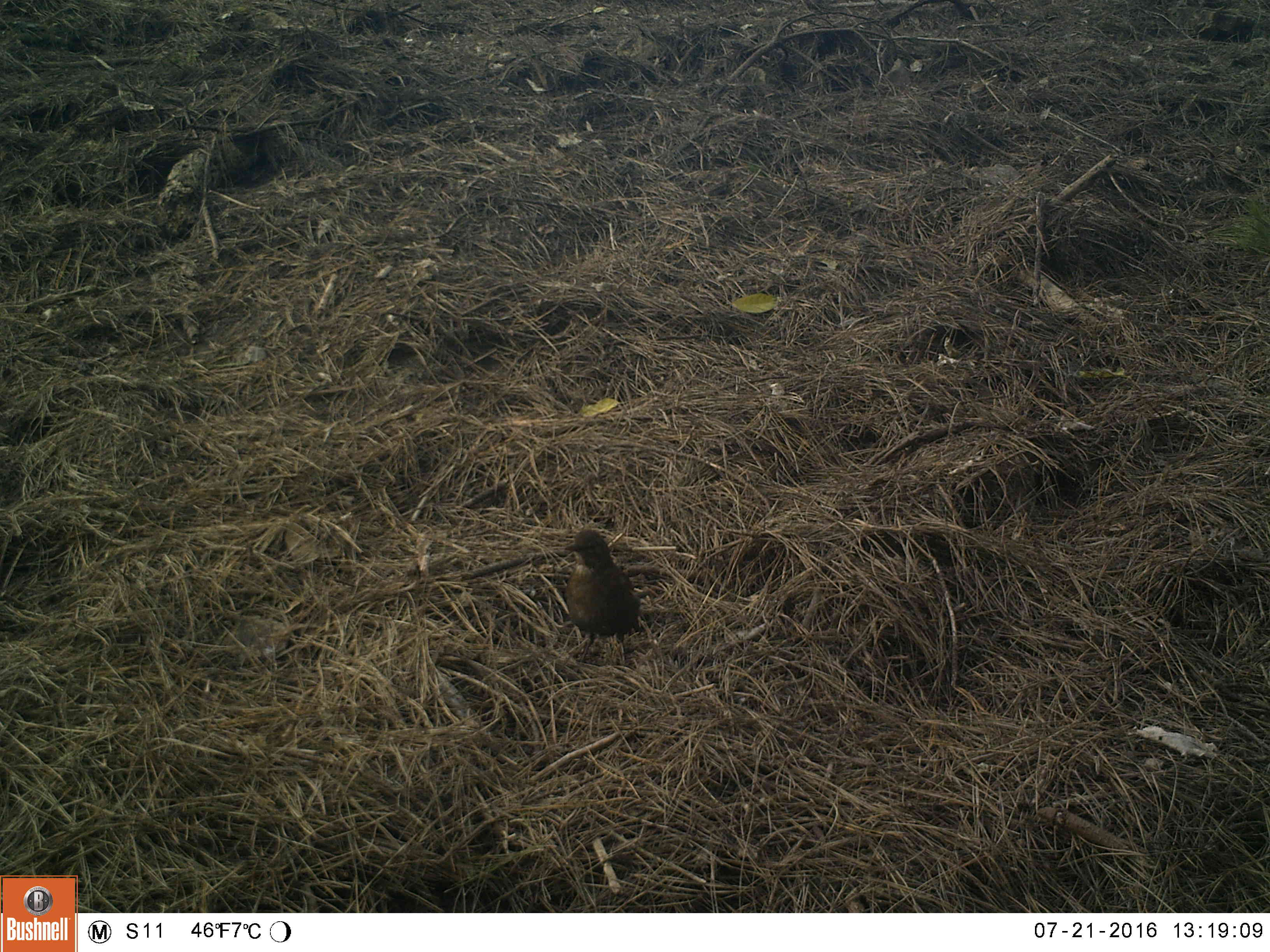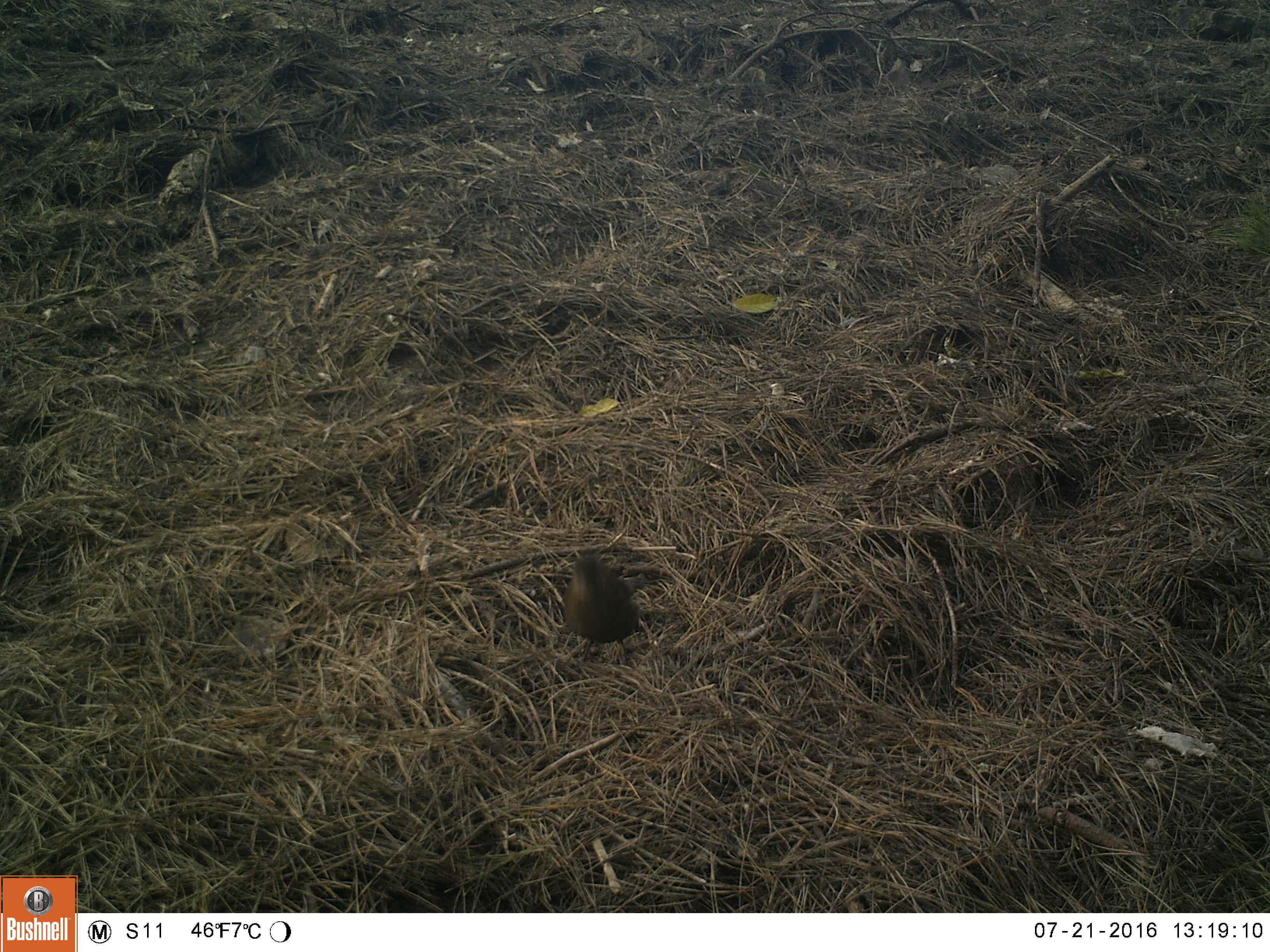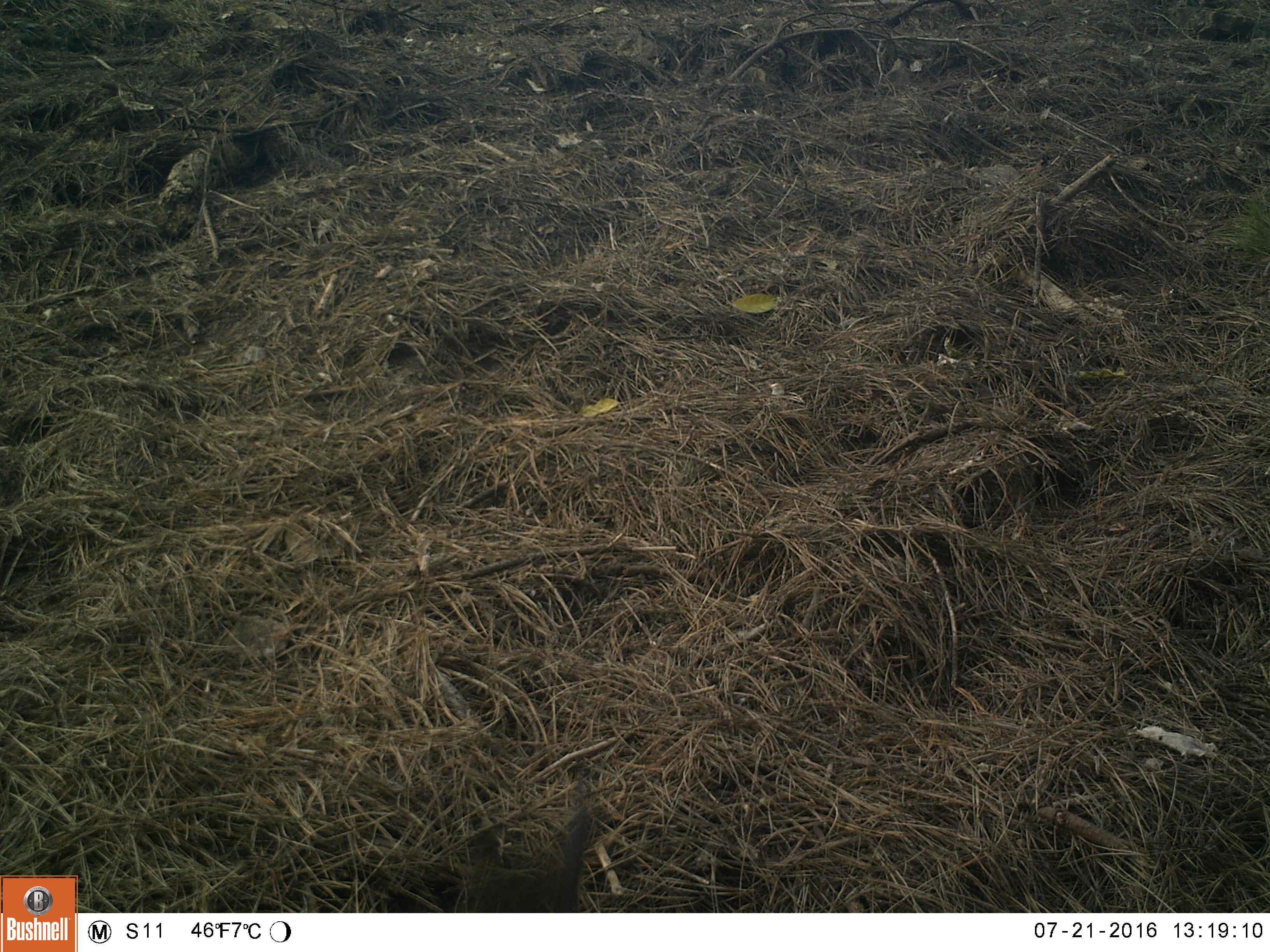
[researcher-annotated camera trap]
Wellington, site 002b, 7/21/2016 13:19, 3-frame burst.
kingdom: Animalia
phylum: Chordata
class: Aves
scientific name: Aves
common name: bird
Bird (Aves).